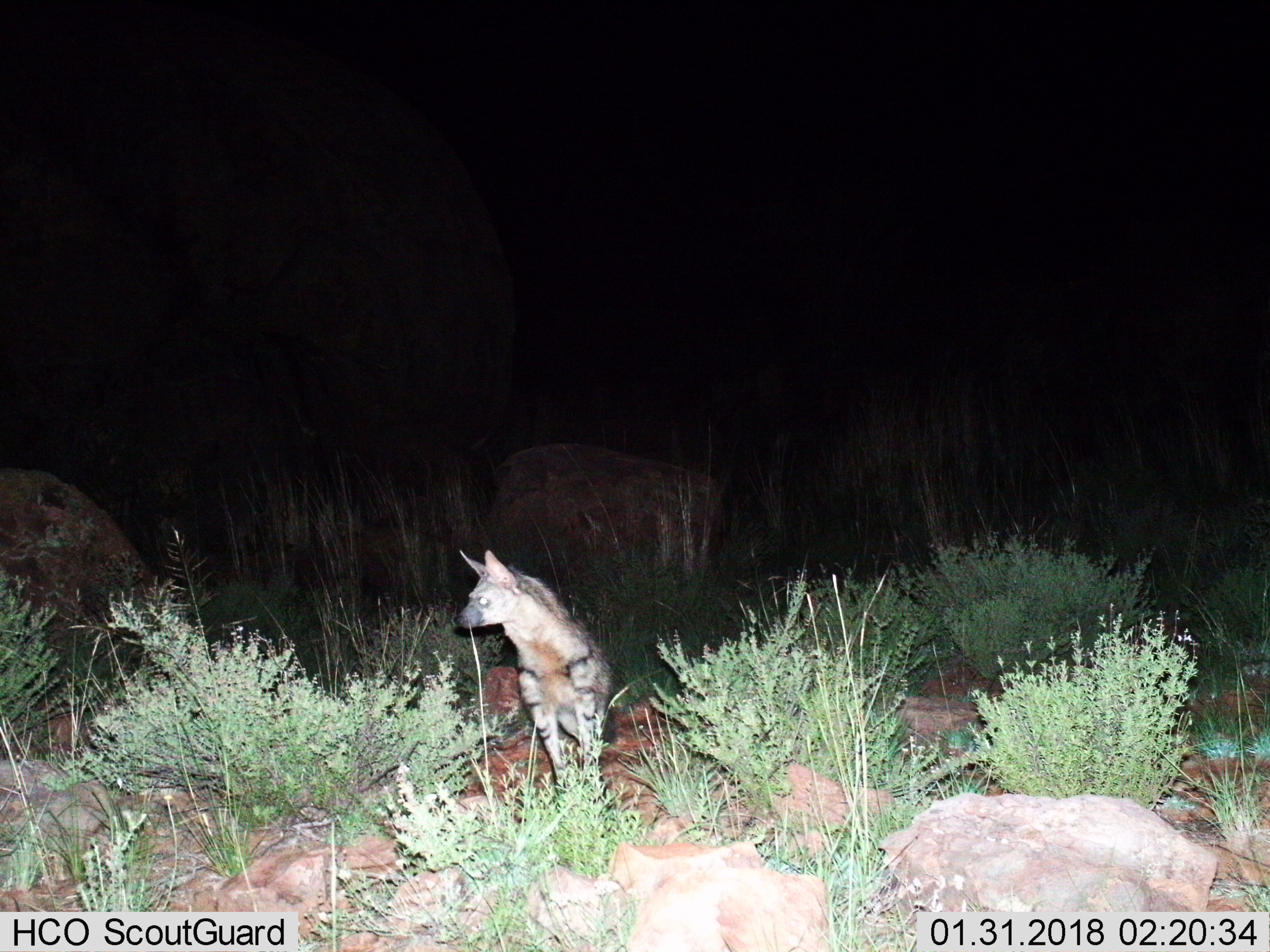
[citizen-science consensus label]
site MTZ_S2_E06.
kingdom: Animalia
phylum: Chordata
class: Mammalia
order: Carnivora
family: Hyaenidae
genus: Proteles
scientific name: Proteles cristatus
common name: aardwolf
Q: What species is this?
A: Aardwolf (Proteles cristatus).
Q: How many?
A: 1.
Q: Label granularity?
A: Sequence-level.